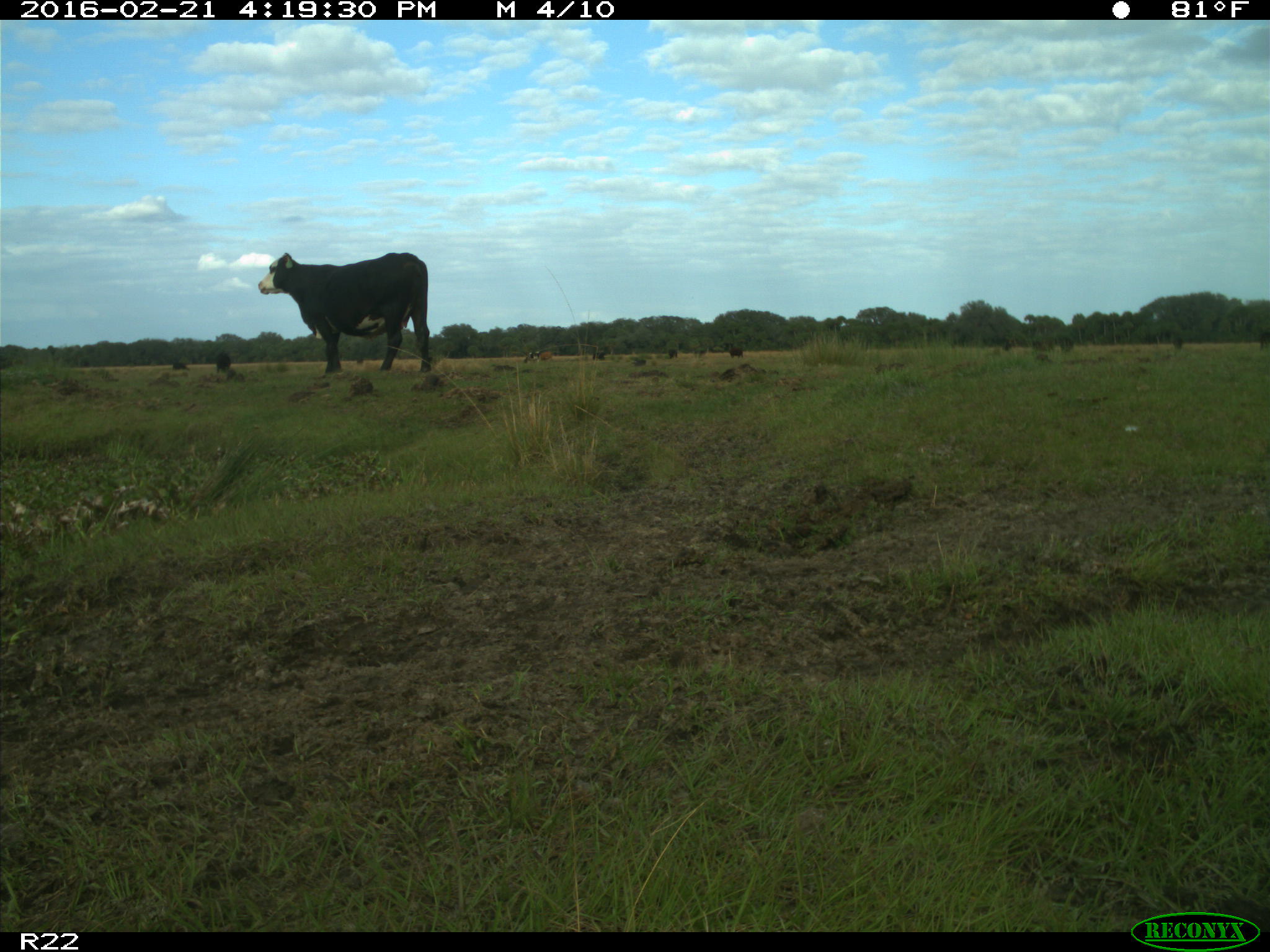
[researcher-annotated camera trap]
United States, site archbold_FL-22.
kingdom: Animalia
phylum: Chordata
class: Mammalia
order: Artiodactyla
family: Bovidae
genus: Bos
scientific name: Bos taurus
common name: domestic cow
Bos taurus (domestic cow).